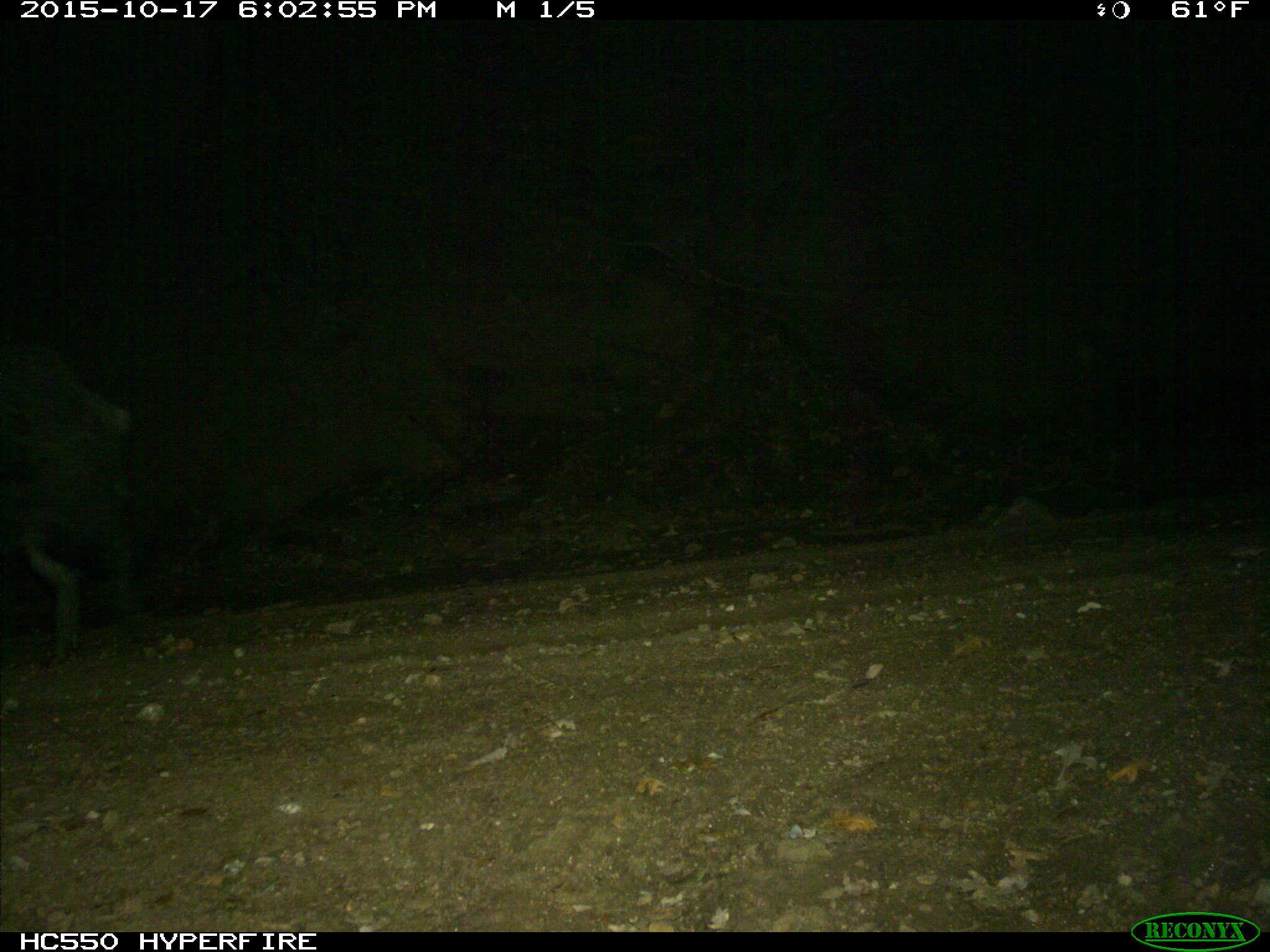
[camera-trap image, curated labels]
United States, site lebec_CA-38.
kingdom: Animalia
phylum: Chordata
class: Mammalia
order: Artiodactyla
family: Suidae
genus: Sus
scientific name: Sus scrofa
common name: wild boar